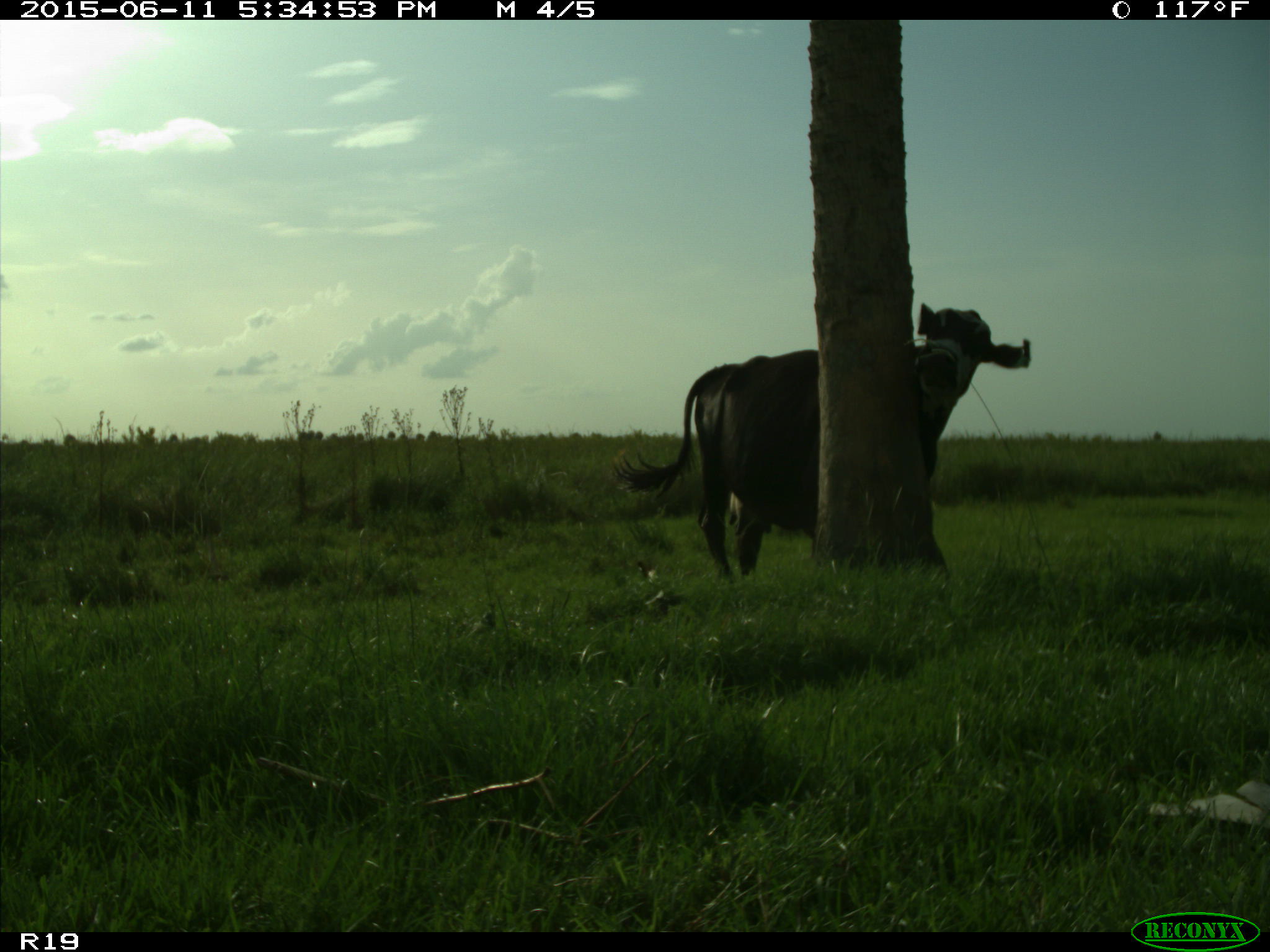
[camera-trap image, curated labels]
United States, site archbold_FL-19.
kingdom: Animalia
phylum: Chordata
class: Mammalia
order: Artiodactyla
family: Bovidae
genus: Bos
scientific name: Bos taurus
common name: domestic cow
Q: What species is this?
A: Bos taurus (domestic cow).